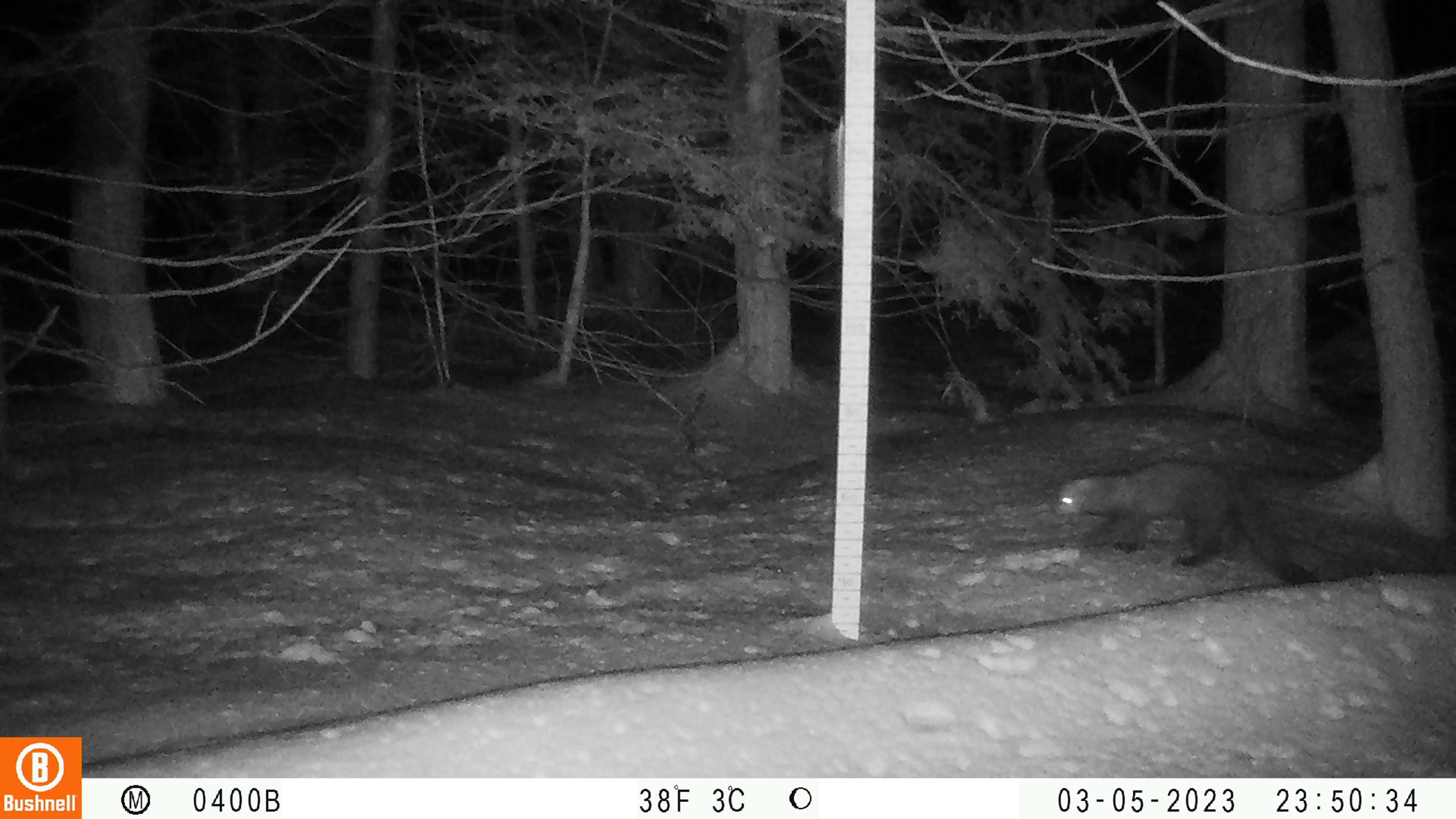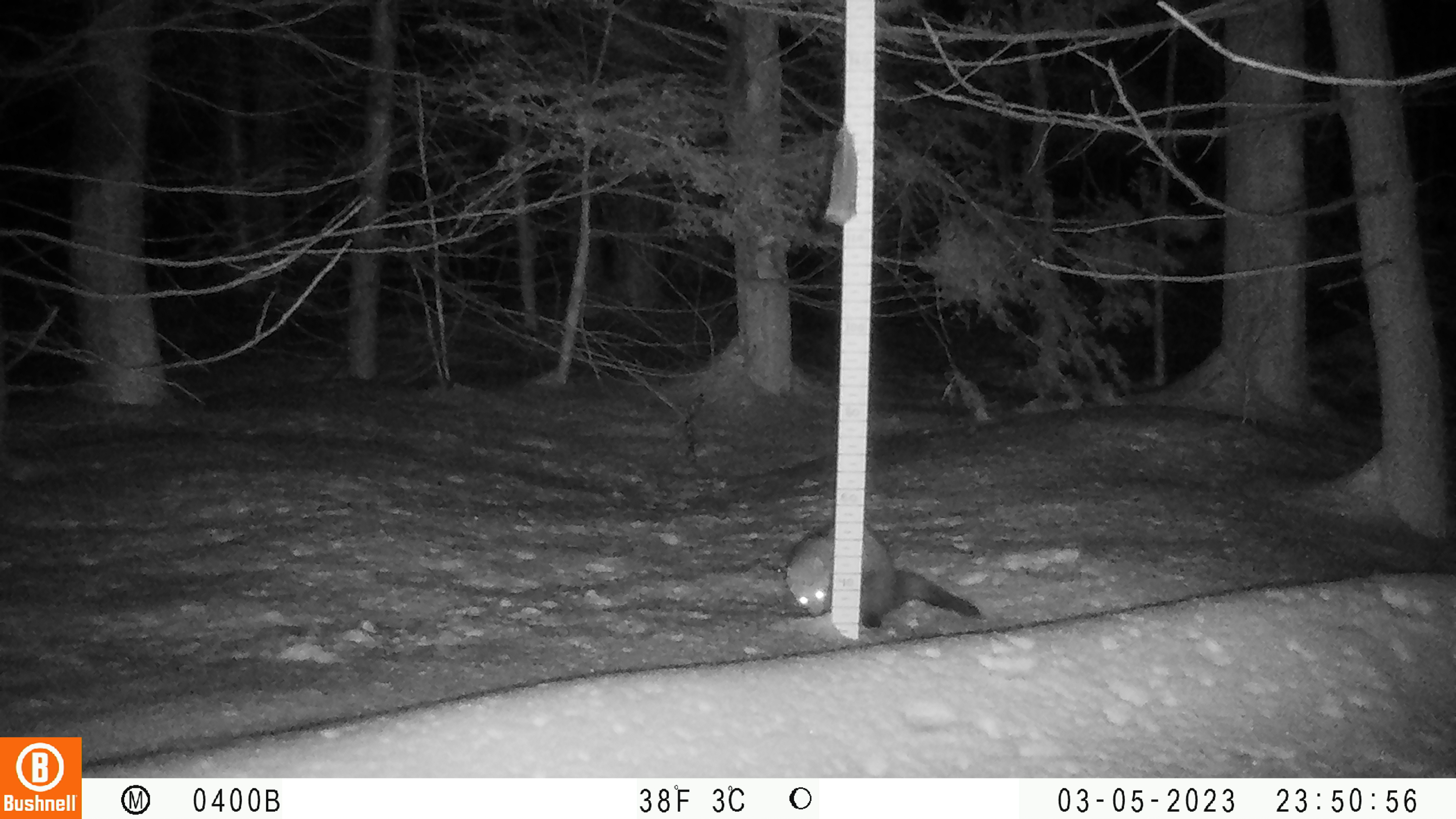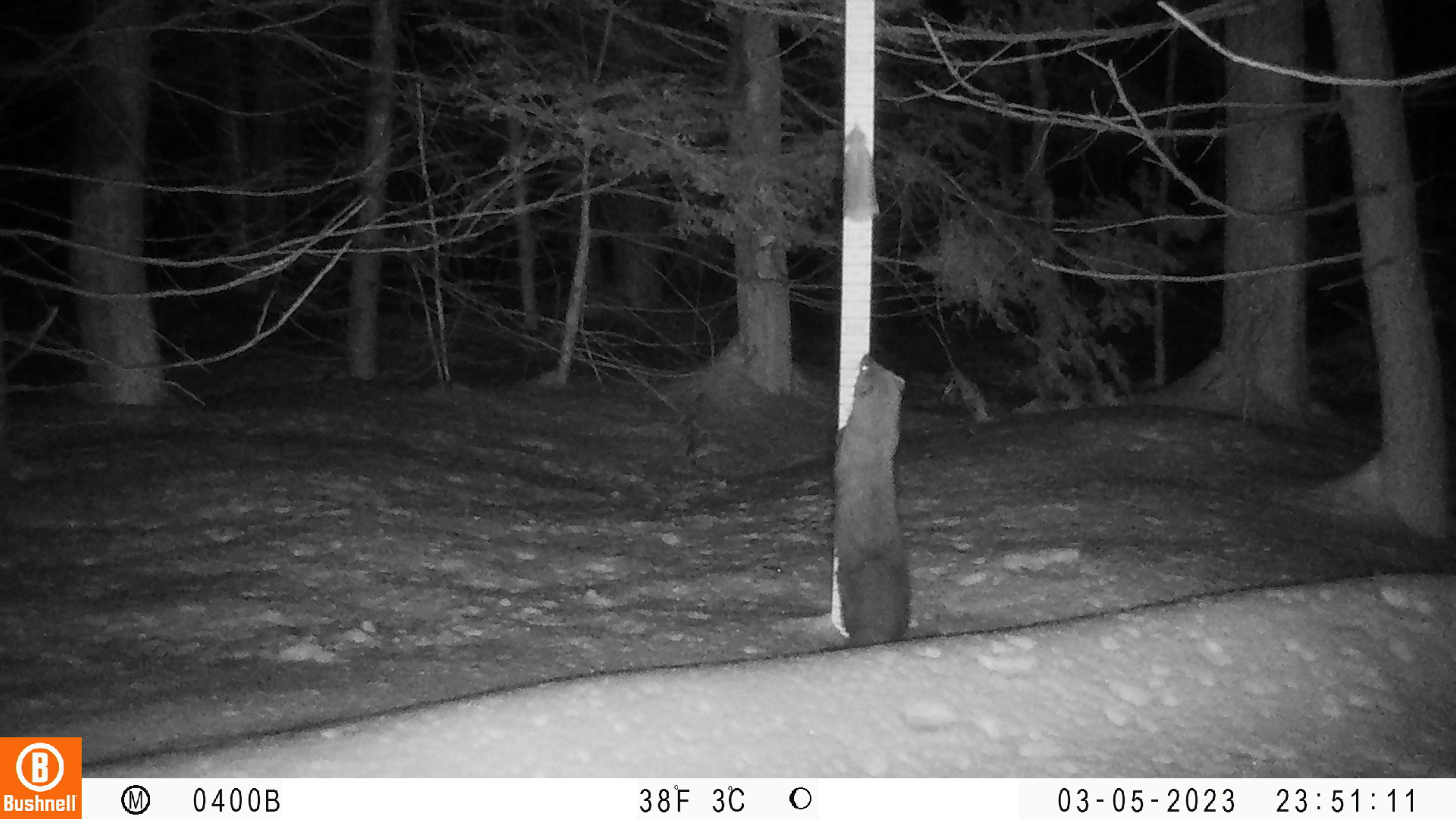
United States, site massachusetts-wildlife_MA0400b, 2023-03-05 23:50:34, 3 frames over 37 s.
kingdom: Animalia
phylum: Chordata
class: Mammalia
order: Carnivora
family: Mustelidae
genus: Pekania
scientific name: Pekania pennanti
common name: fisher